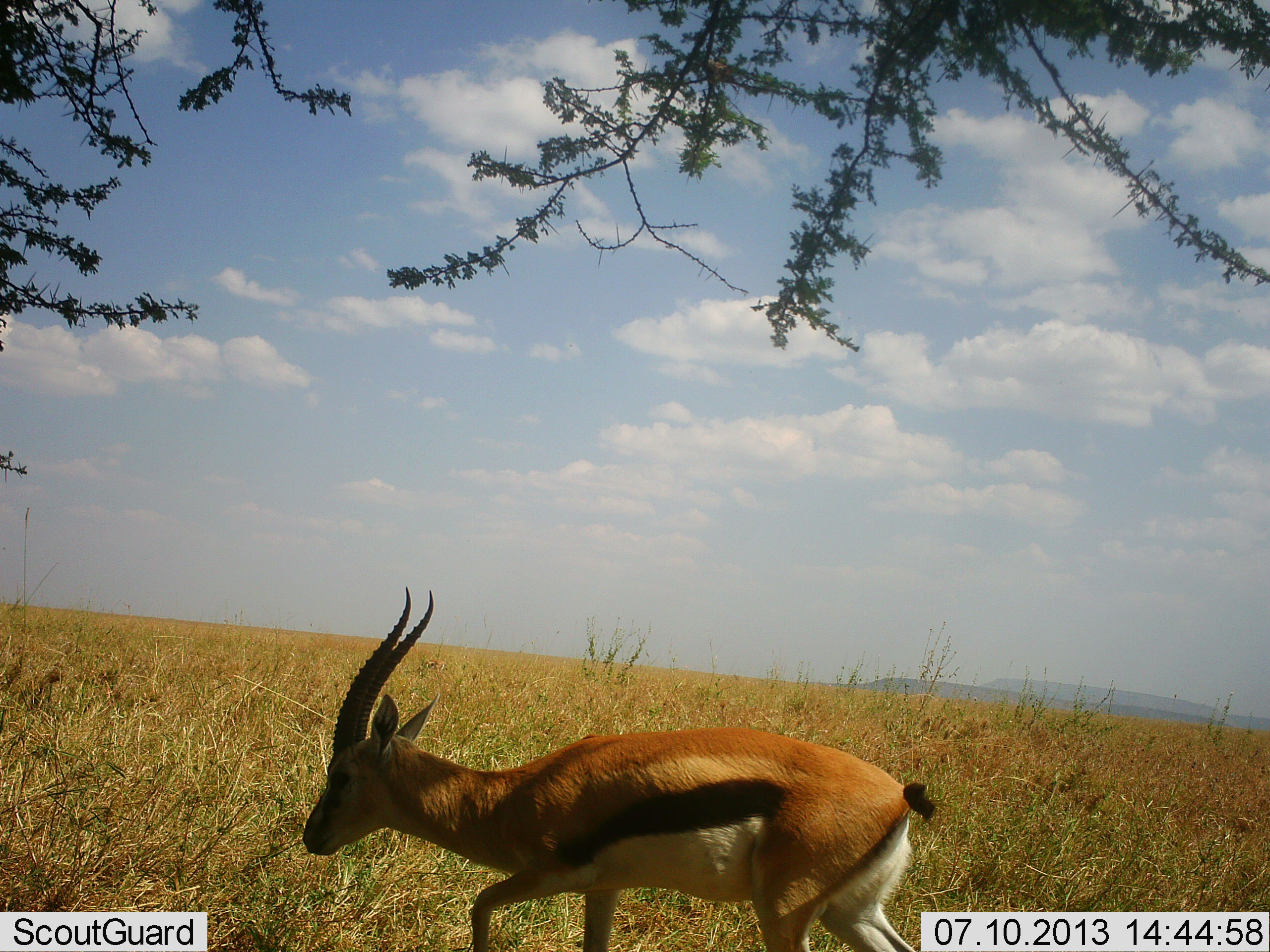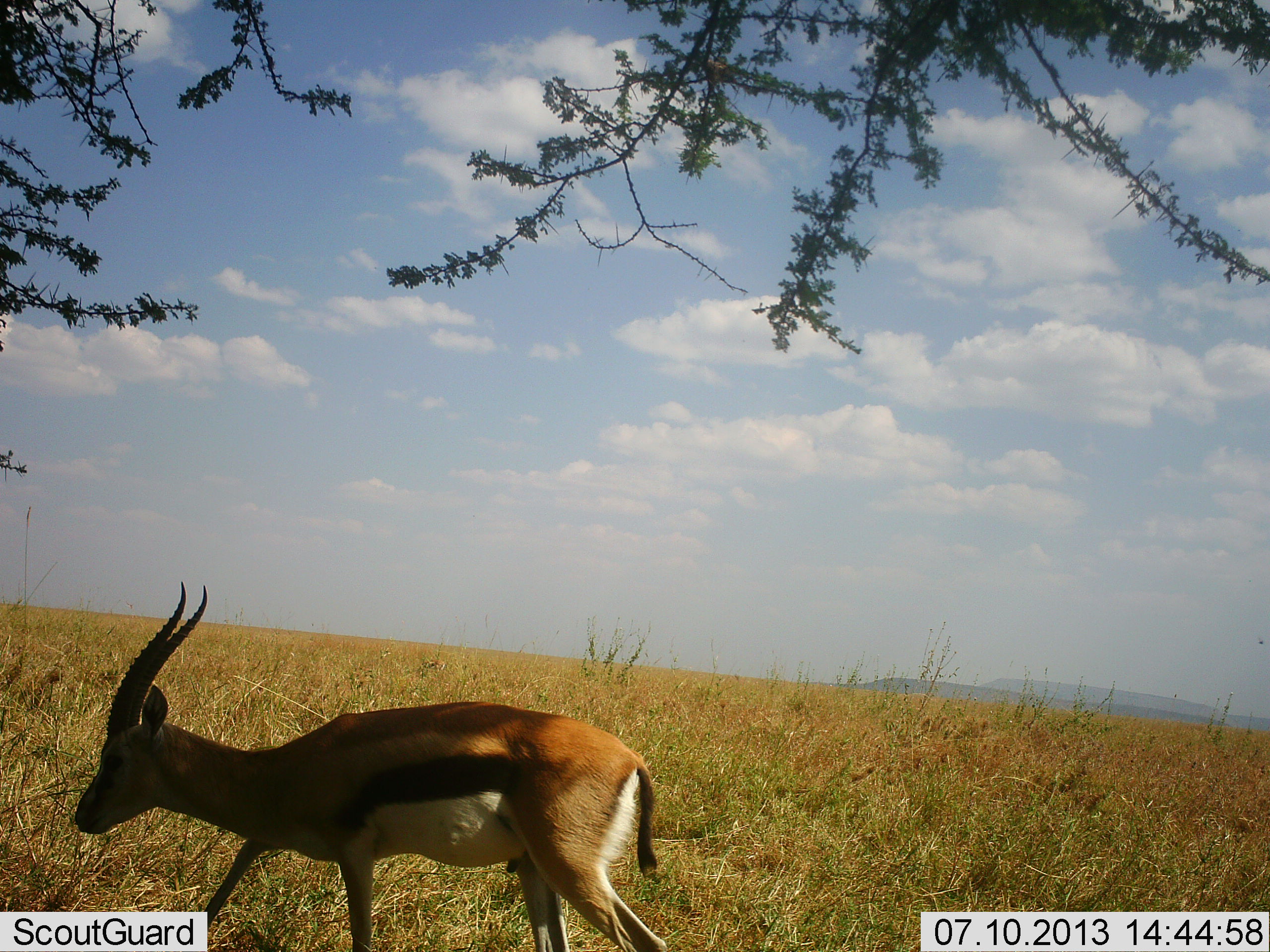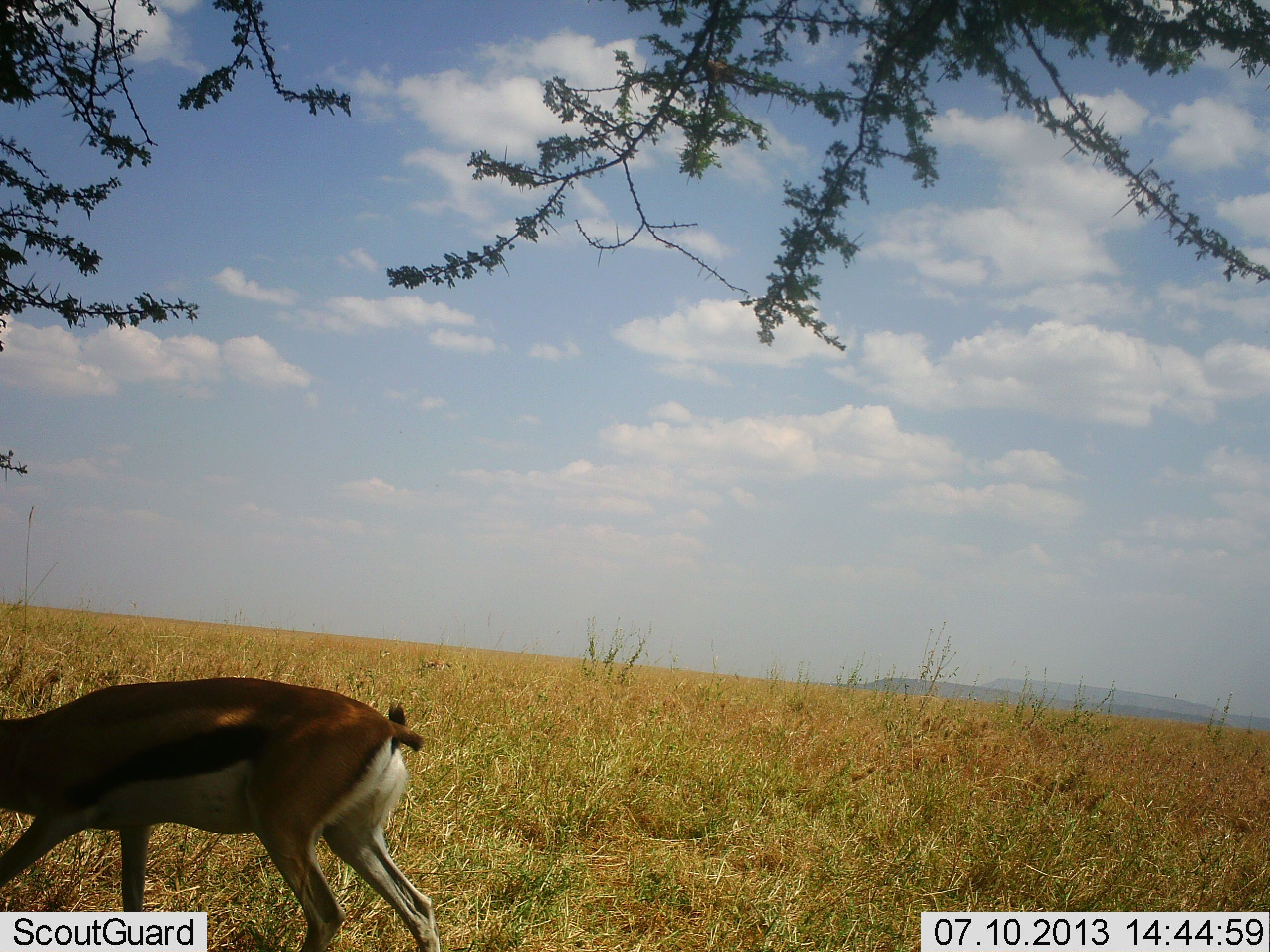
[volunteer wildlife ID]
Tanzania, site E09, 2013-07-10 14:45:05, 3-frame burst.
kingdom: Animalia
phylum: Chordata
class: Mammalia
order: Artiodactyla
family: Bovidae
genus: Eudorcas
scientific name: Eudorcas thomsonii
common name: thomson's gazelle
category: gazellethomsons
Gazellethomsons (thomson's gazelle) (Eudorcas thomsonii), count 1. Behavior (volunteer vote fractions): standing 10%, resting 0%, moving 100%, interacting 0%. Young present (vote fraction): 0%. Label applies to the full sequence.